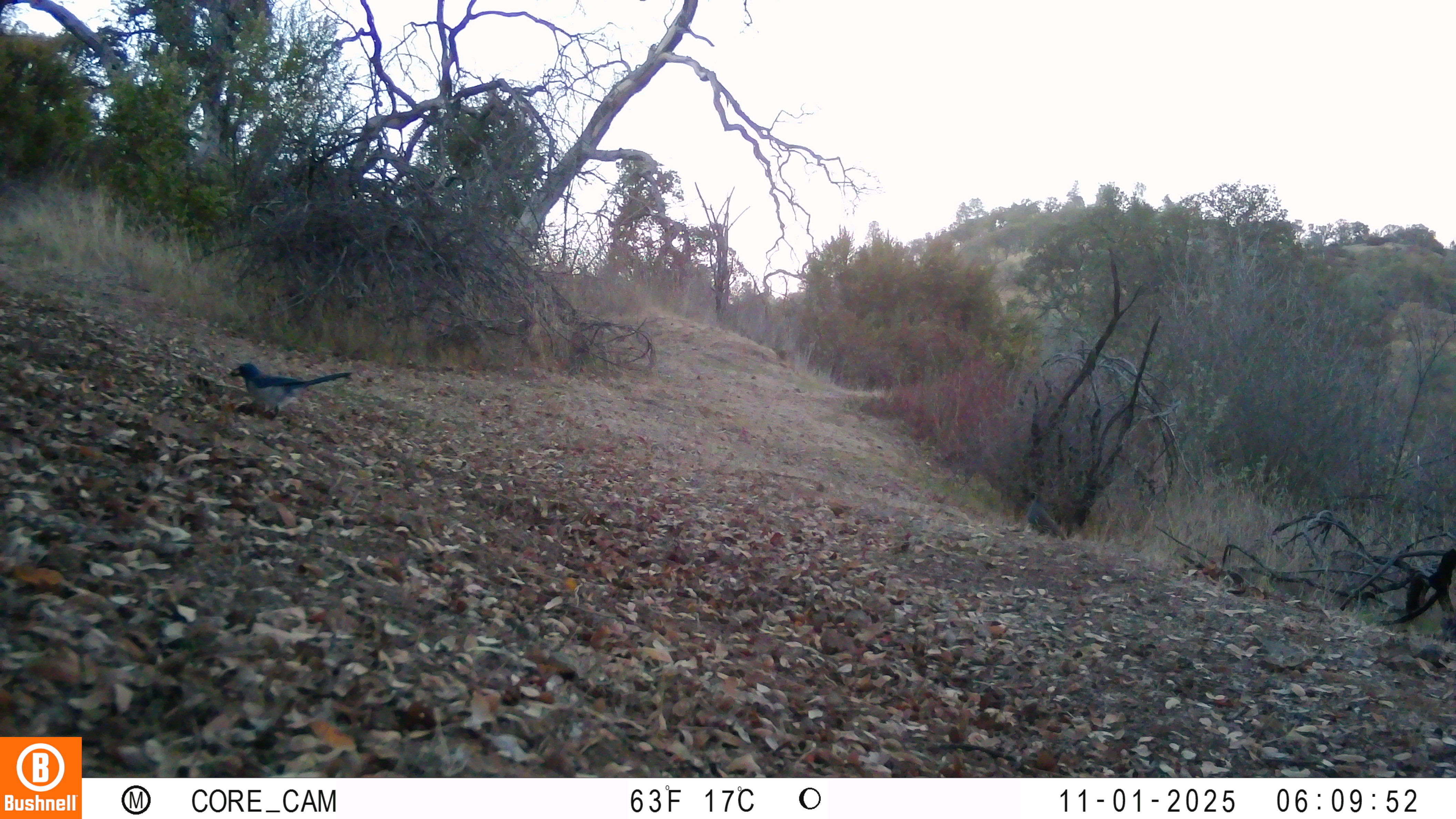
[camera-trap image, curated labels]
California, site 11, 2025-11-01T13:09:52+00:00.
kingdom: Animalia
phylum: Chordata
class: Aves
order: Passeriformes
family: Corvidae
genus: Aphelocoma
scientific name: Aphelocoma californica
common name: california scrub jay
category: western scrub-jay